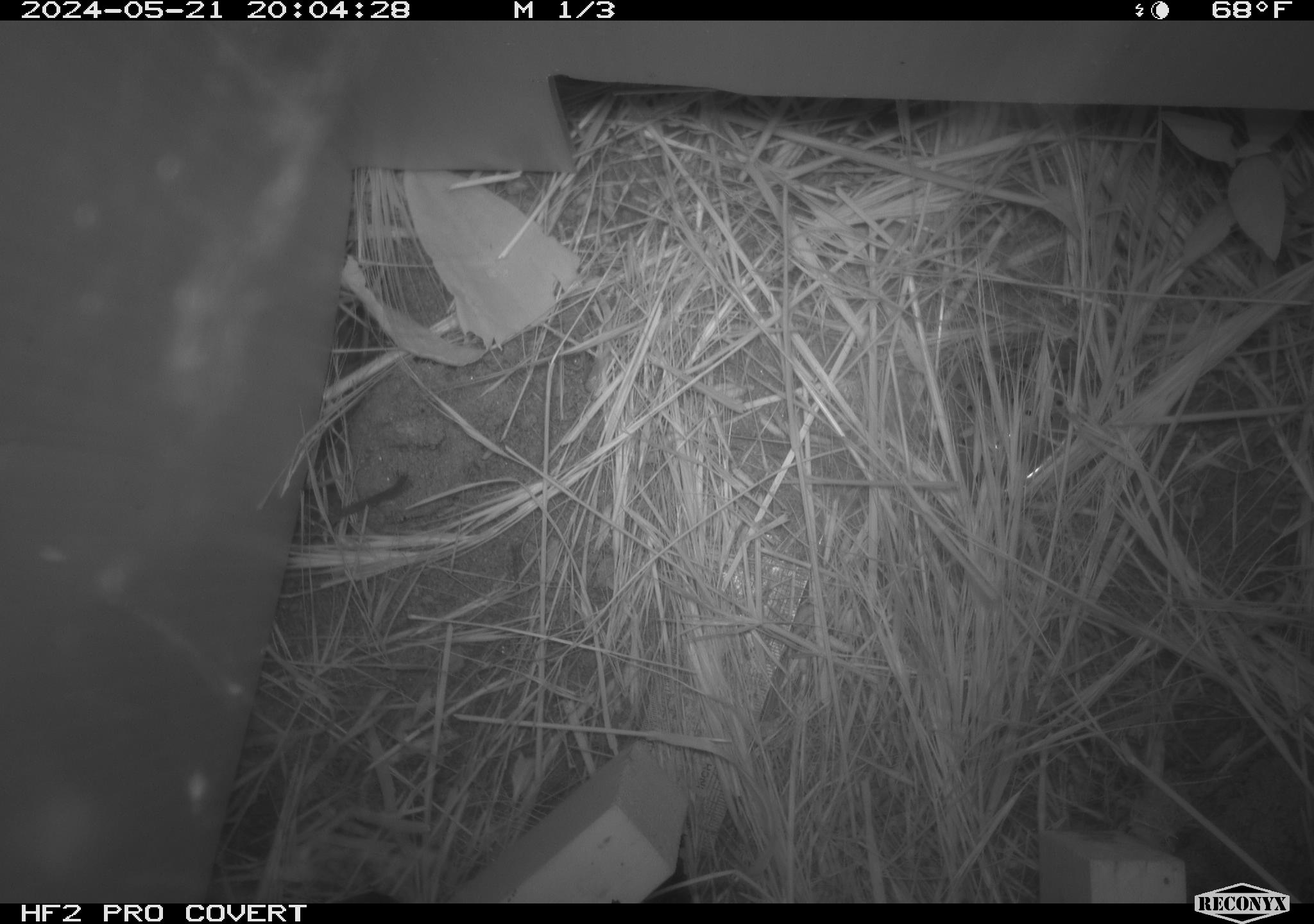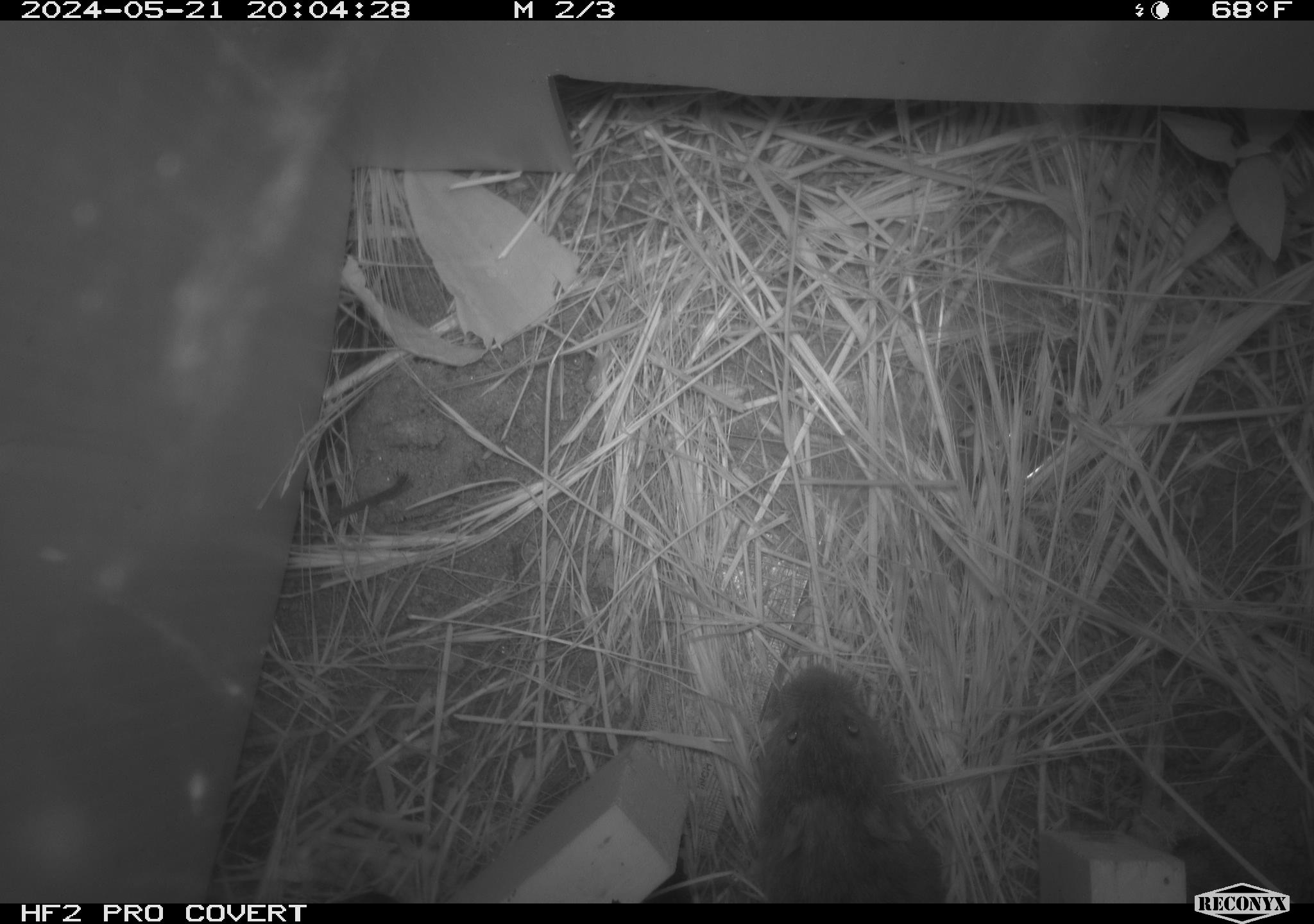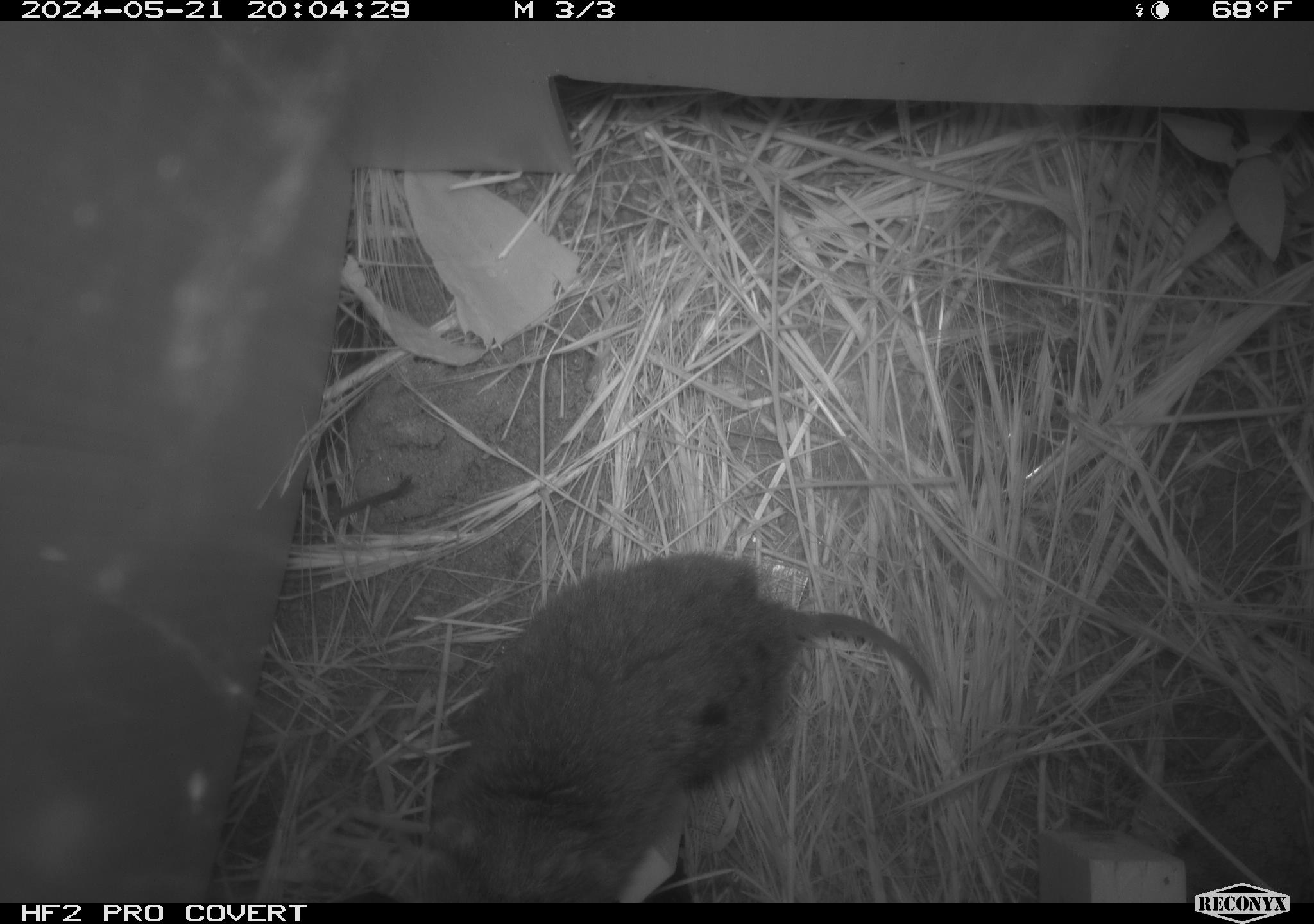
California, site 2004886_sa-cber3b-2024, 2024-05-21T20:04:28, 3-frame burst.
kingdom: Animalia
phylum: Chordata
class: Mammalia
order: Rodentia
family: Cricetidae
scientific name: Arvicolinae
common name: voles, lemmings, and muskrats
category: arvicolinae subfamily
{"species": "arvicolinae subfamily (voles, lemmings, and muskrats) (Arvicolinae)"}